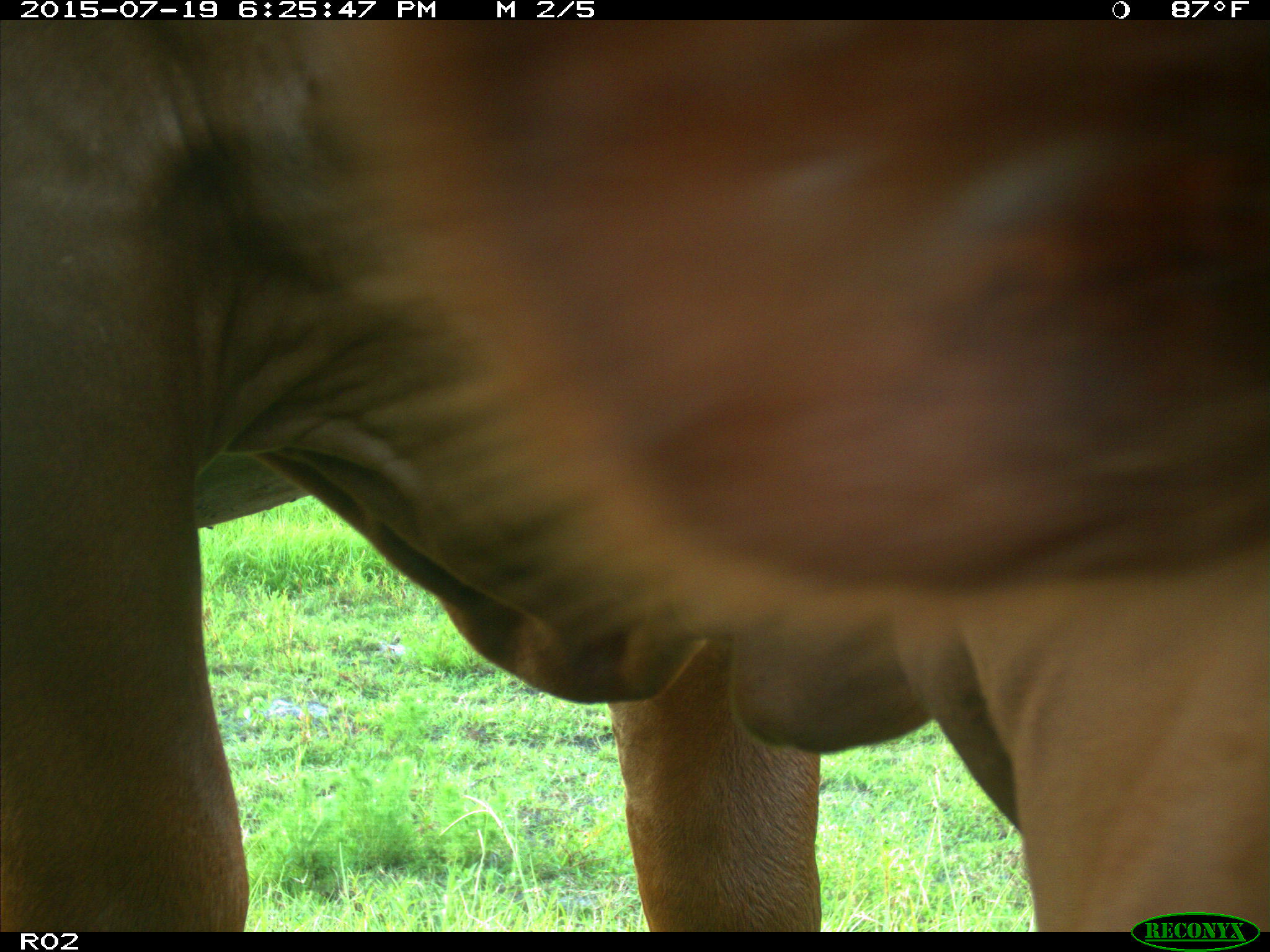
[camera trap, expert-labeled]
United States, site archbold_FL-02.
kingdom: Animalia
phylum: Chordata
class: Mammalia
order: Artiodactyla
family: Bovidae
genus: Bos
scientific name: Bos taurus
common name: domestic cow